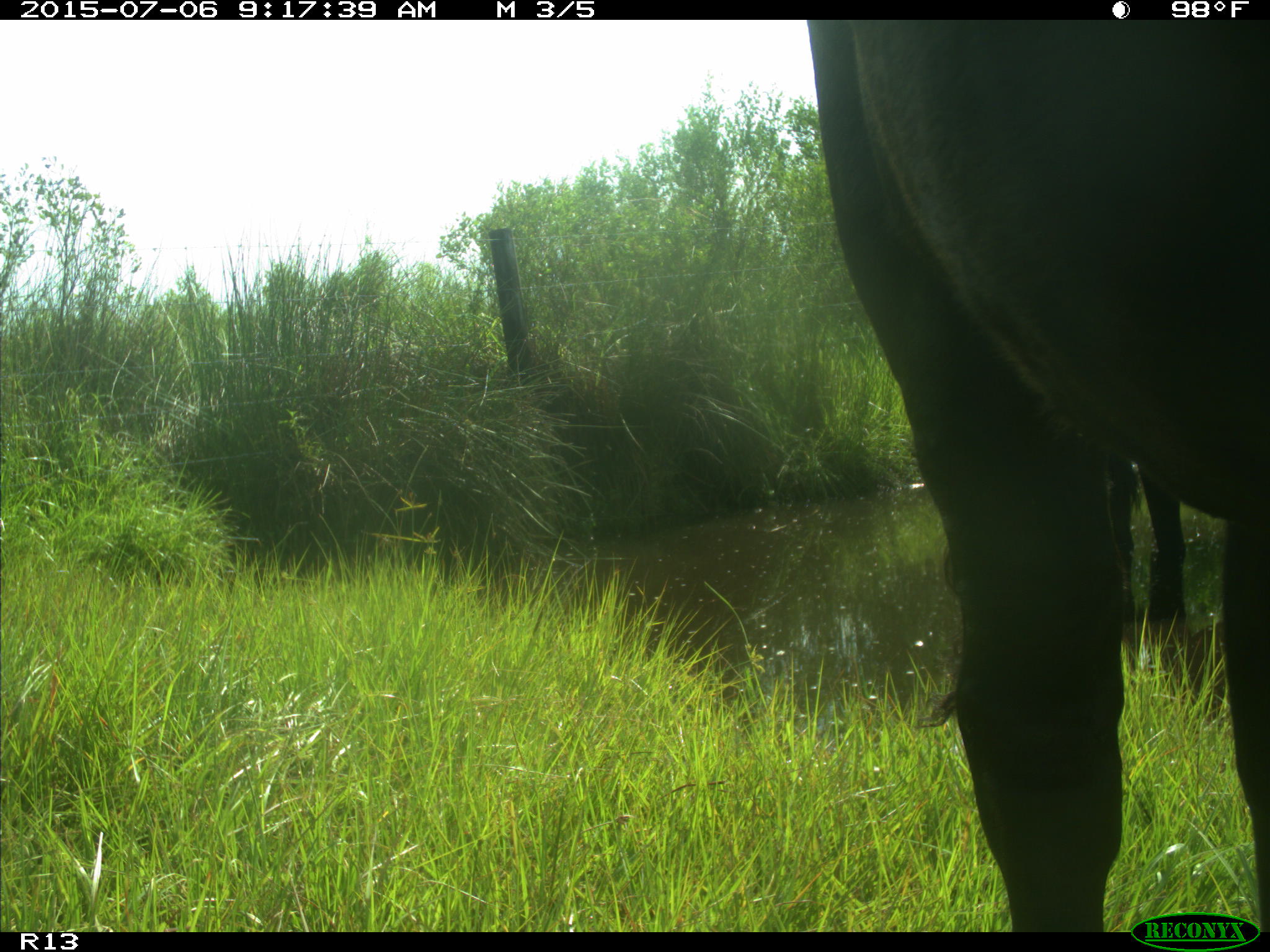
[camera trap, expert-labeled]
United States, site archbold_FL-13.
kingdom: Animalia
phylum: Chordata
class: Mammalia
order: Artiodactyla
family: Bovidae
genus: Bos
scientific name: Bos taurus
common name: domestic cow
Bos taurus (domestic cow).